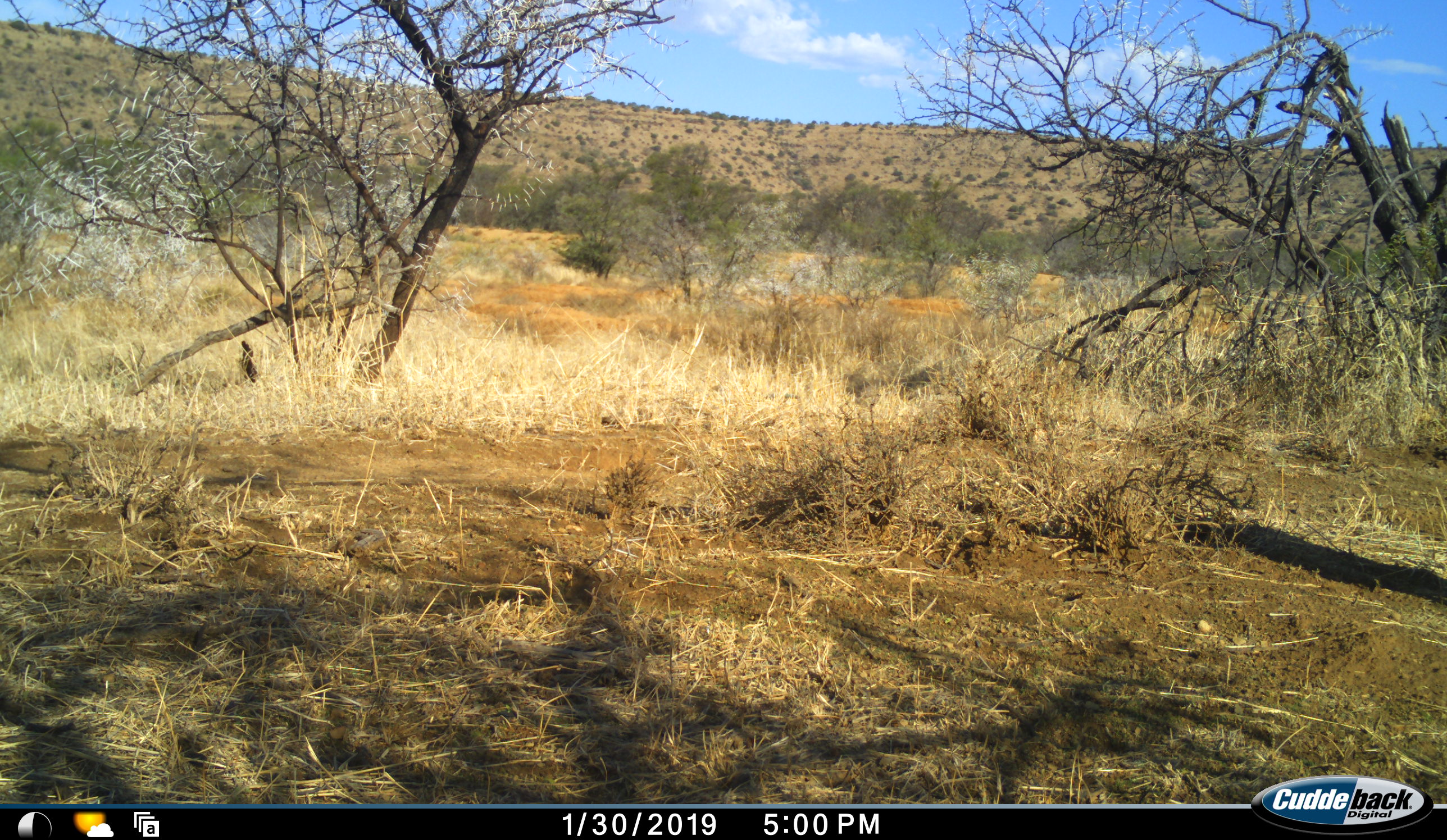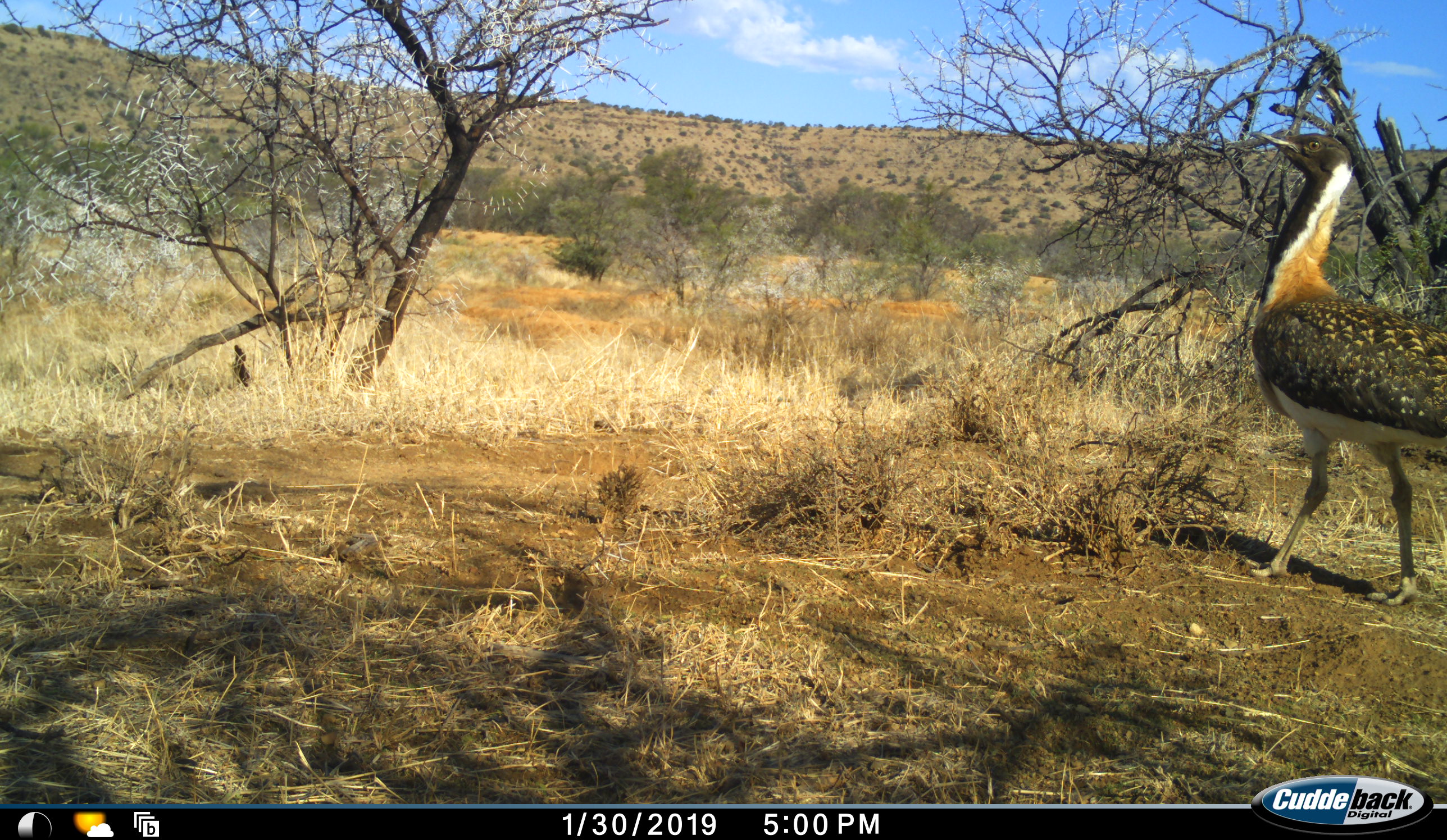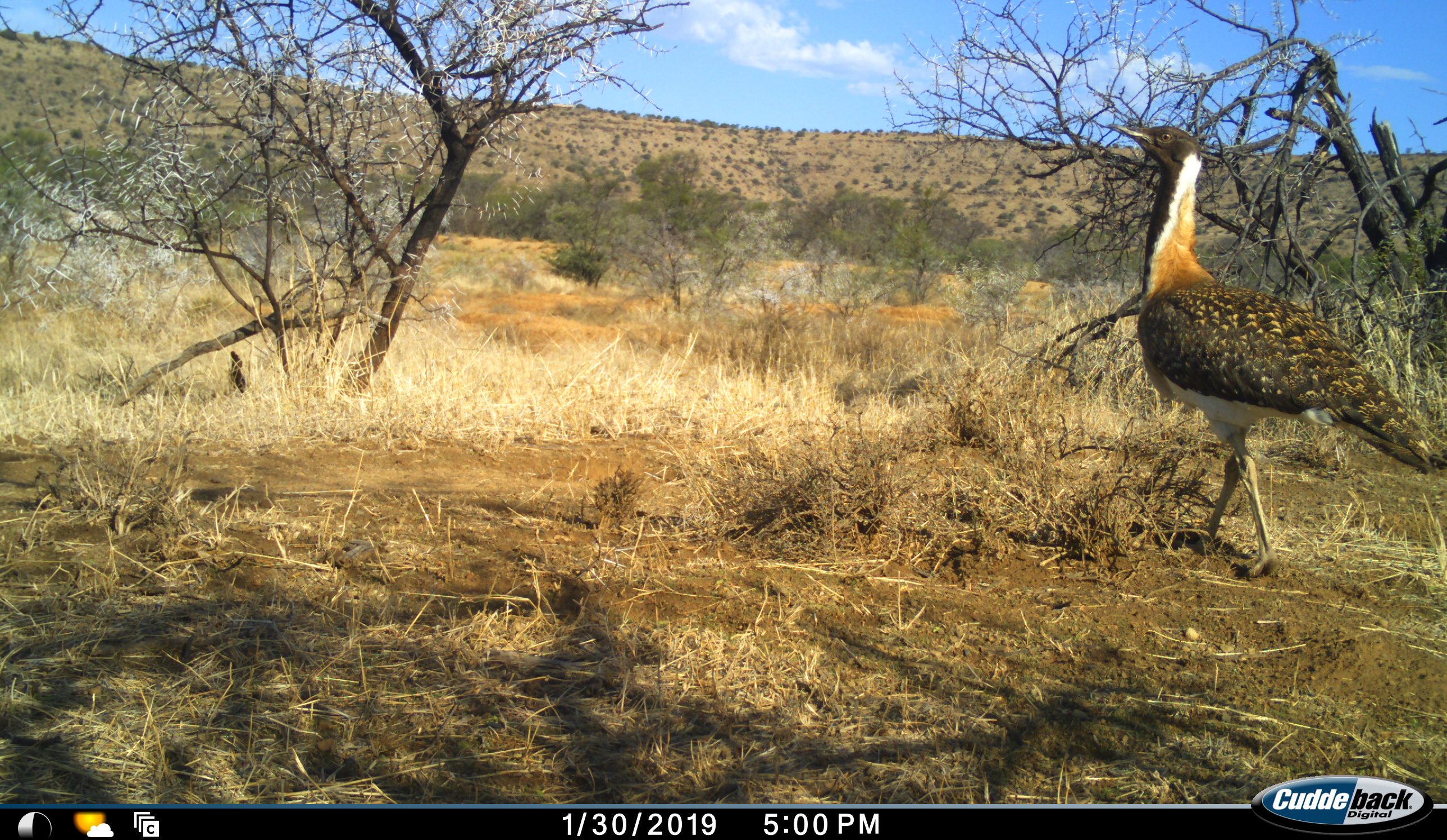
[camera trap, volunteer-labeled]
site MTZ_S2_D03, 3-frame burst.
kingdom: Animalia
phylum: Chordata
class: Aves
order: Otidiformes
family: Otididae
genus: Neotis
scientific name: Neotis ludwigii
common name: ludwig's bustard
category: bustardludwigs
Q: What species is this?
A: Bustardludwigs (ludwig's bustard) (Neotis ludwigii).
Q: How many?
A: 1.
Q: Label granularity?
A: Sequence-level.